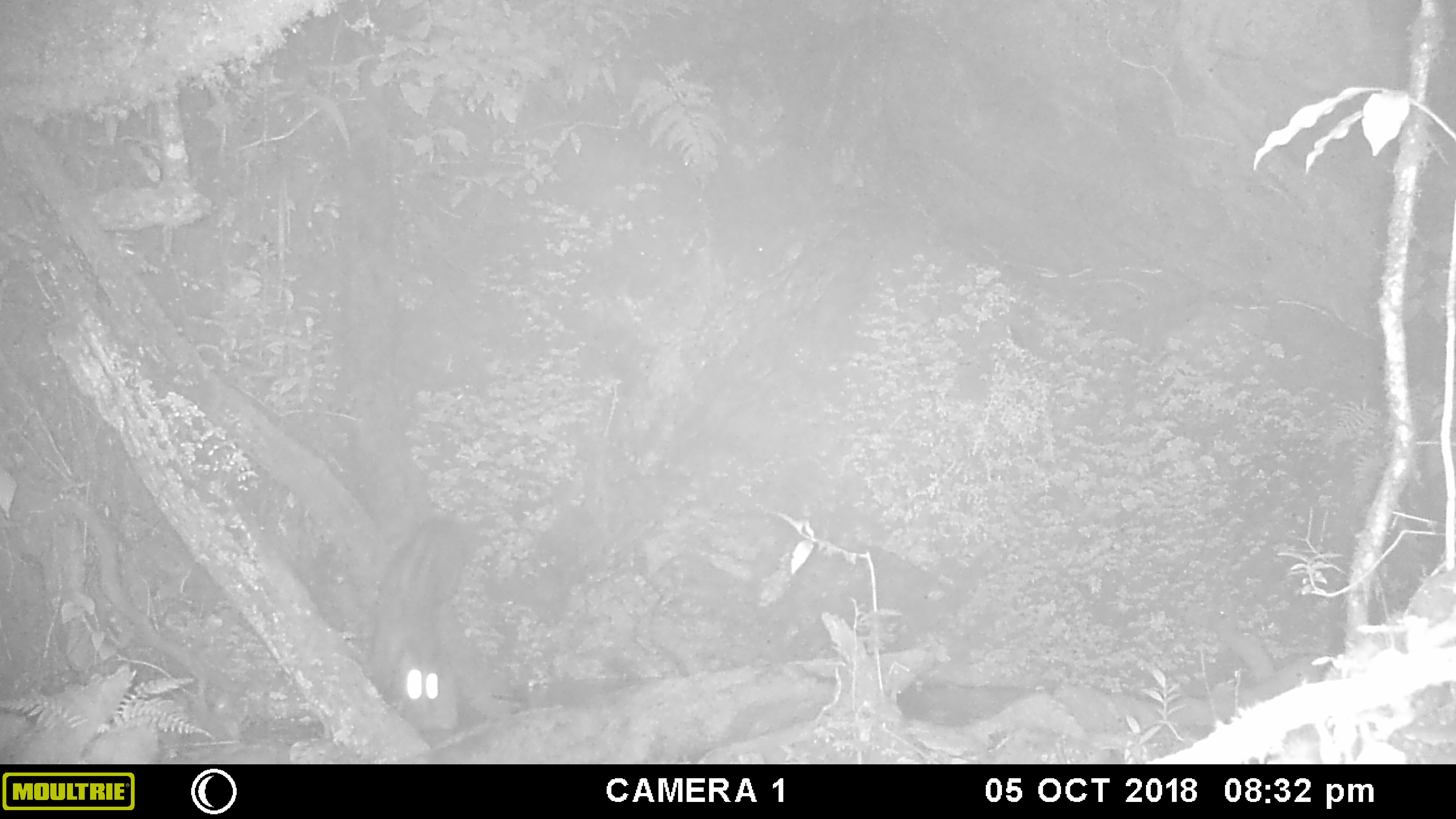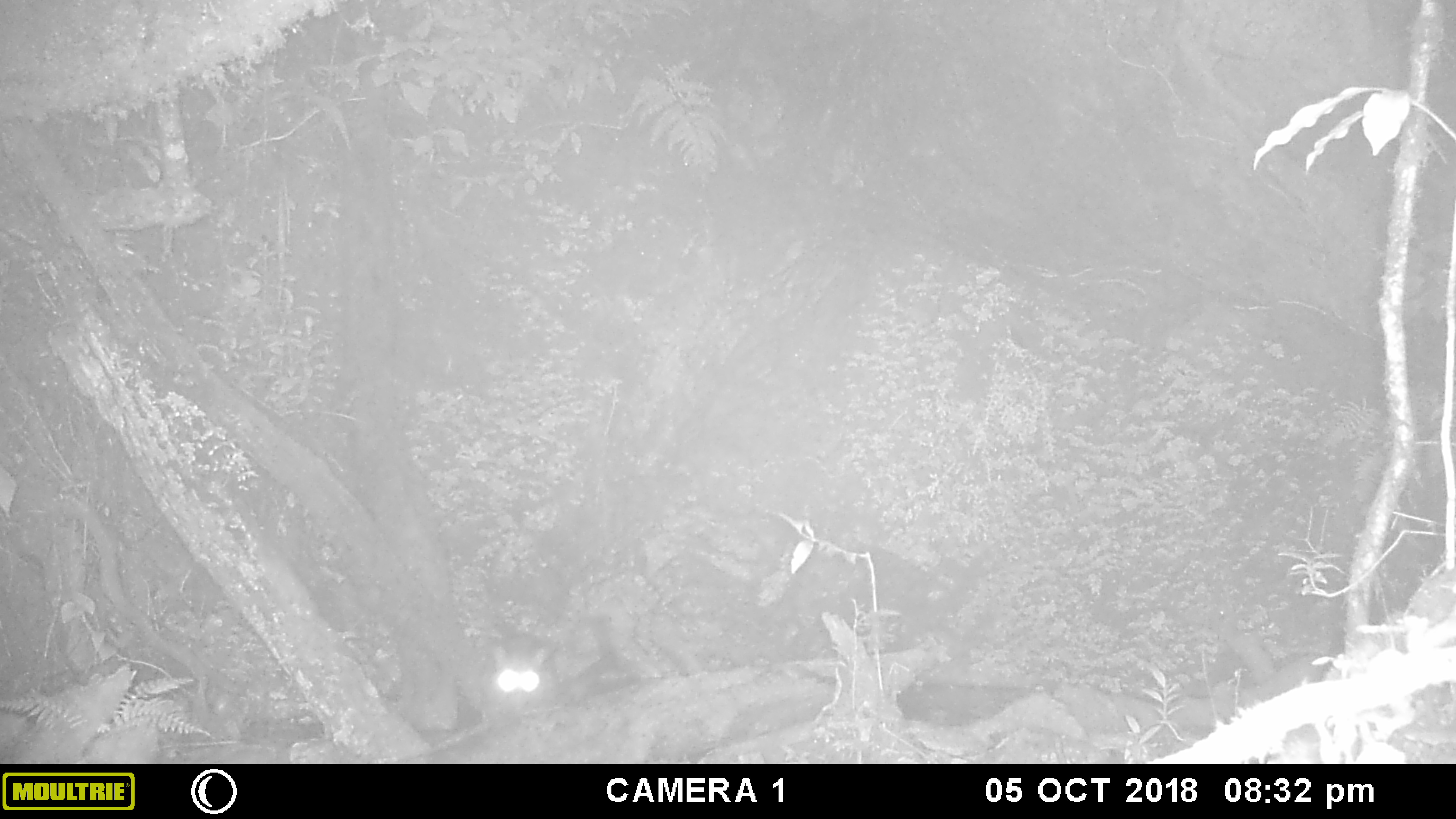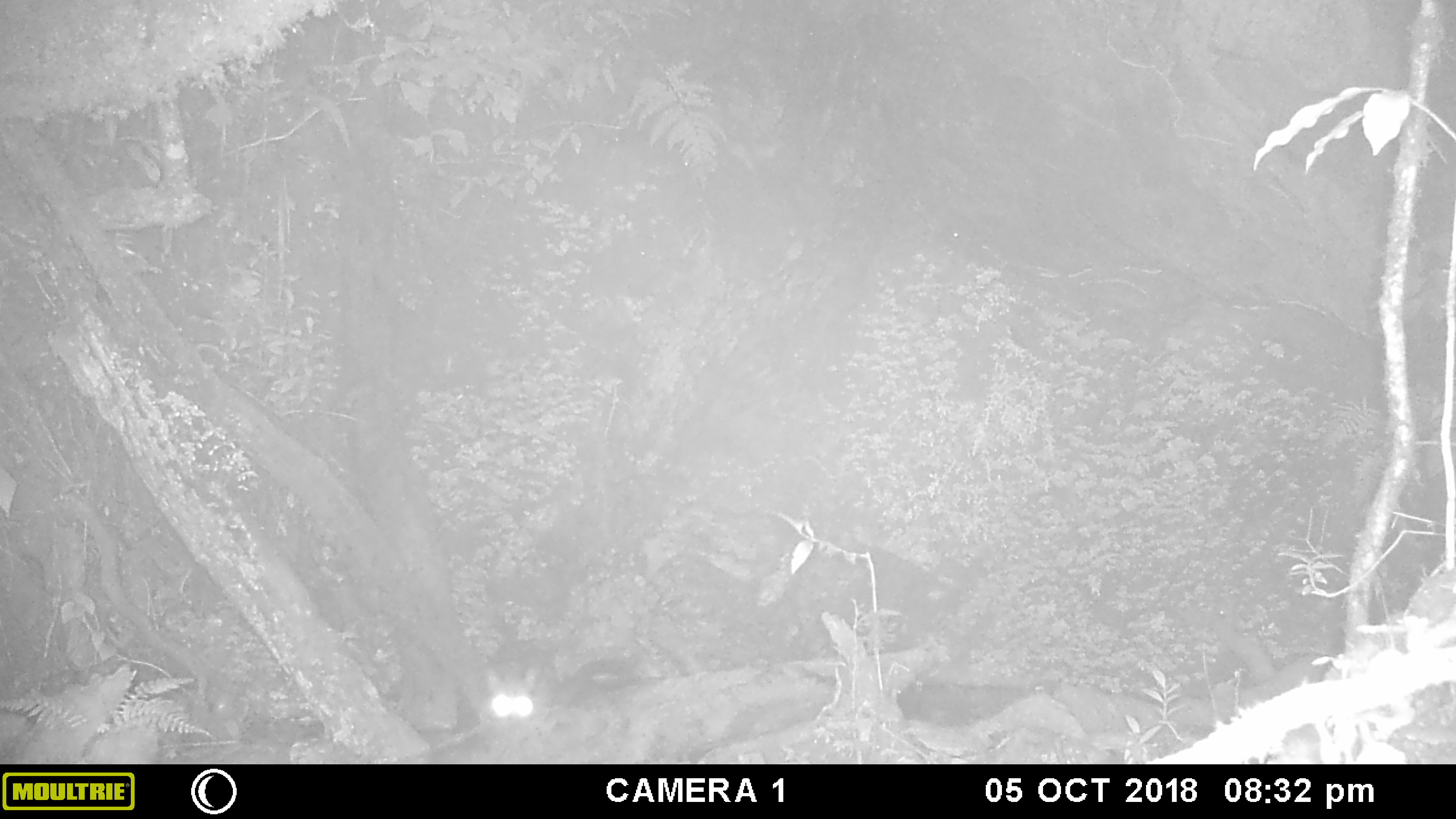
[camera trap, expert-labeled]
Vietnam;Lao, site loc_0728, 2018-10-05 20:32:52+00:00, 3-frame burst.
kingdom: Animalia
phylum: Chordata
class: Mammalia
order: Carnivora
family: Viverridae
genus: Paradoxurus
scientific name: Paradoxurus hermaphroditus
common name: common palm civet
Common palm civet (Paradoxurus hermaphroditus). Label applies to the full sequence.